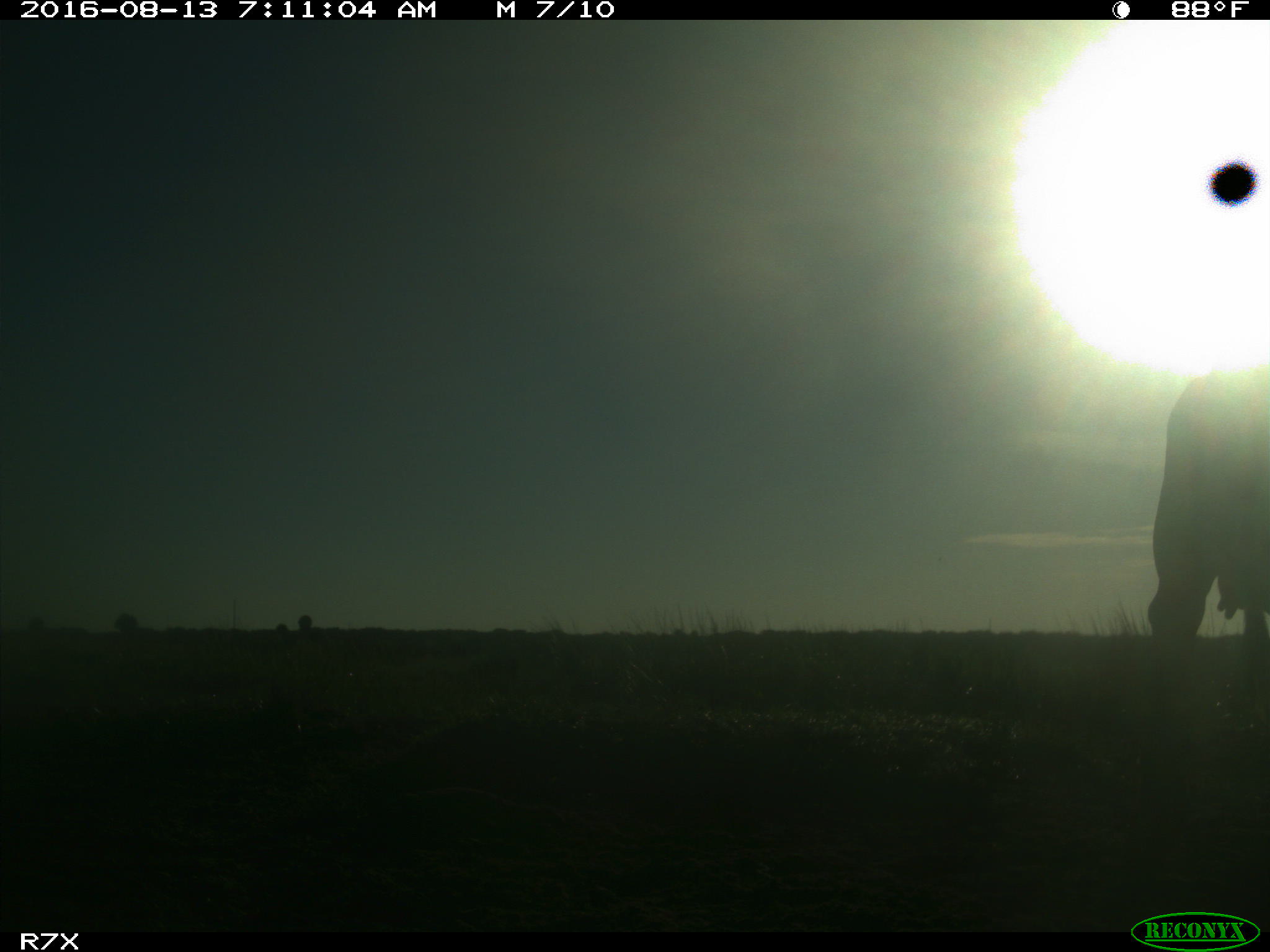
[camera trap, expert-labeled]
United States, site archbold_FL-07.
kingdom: Animalia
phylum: Chordata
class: Mammalia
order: Artiodactyla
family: Bovidae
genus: Bos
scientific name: Bos taurus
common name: domestic cow